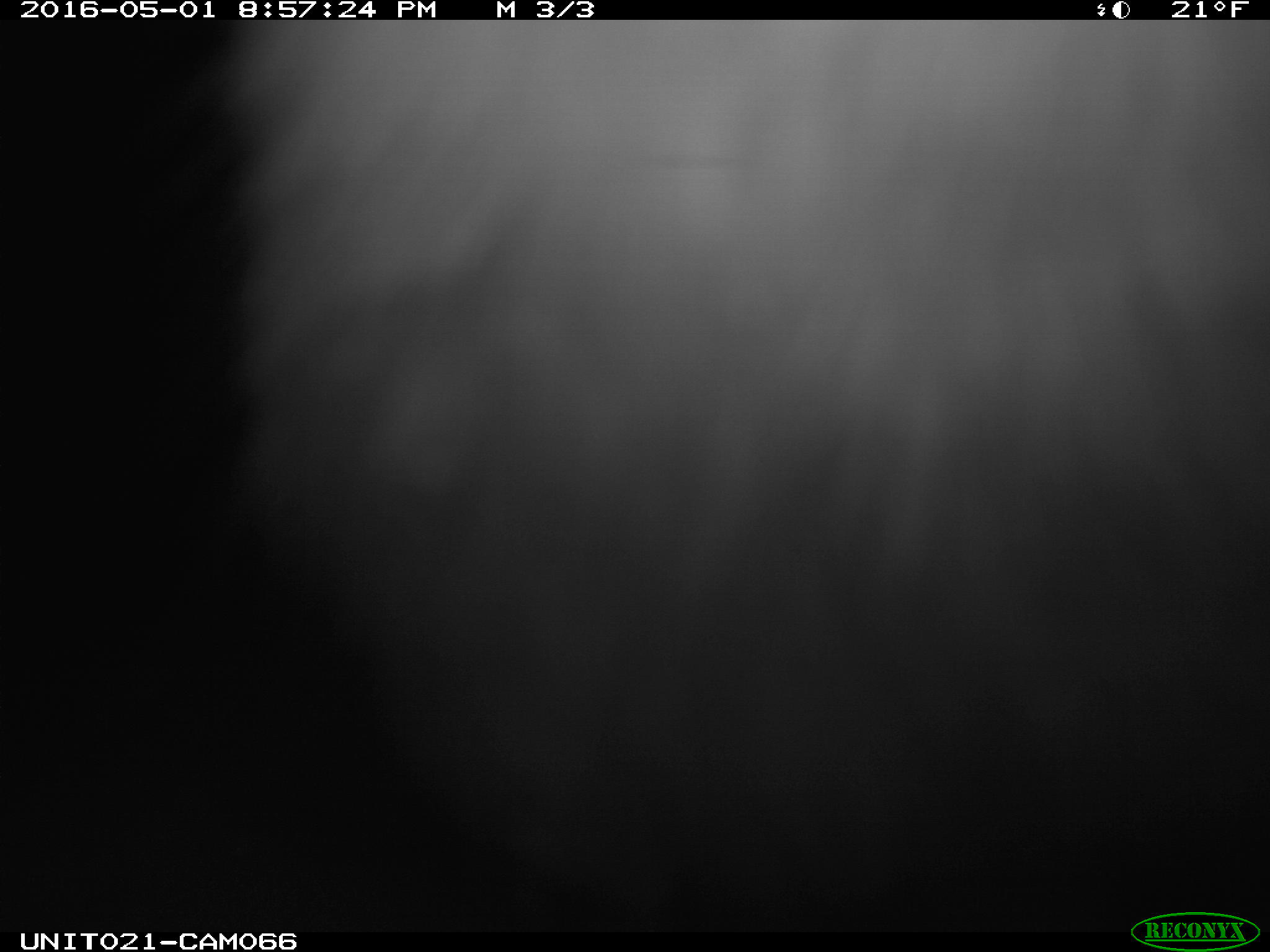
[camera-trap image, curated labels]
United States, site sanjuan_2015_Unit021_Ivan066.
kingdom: Animalia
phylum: Chordata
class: Mammalia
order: Lagomorpha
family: Leporidae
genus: Lepus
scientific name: Lepus americanus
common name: snowshoe hare